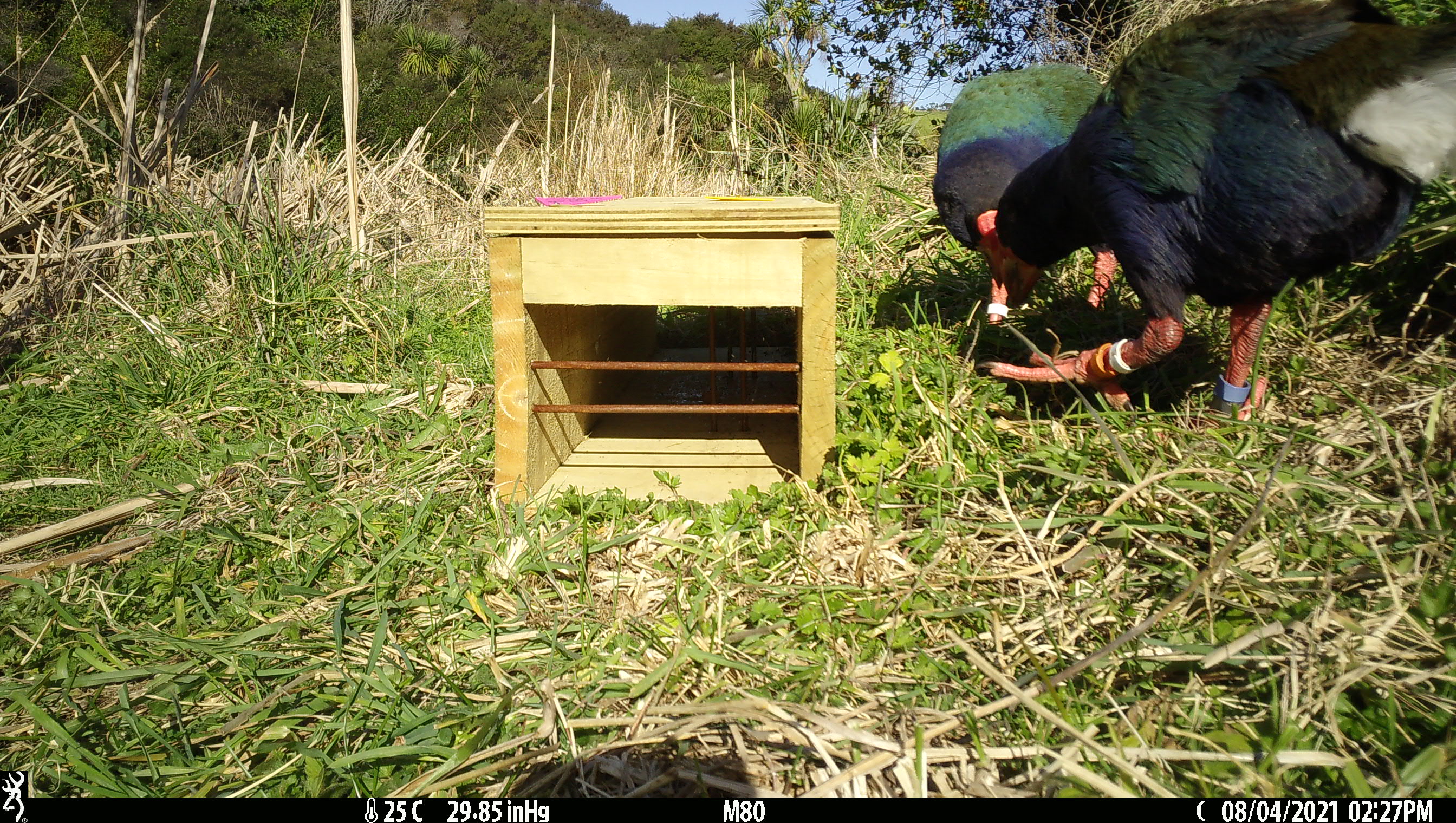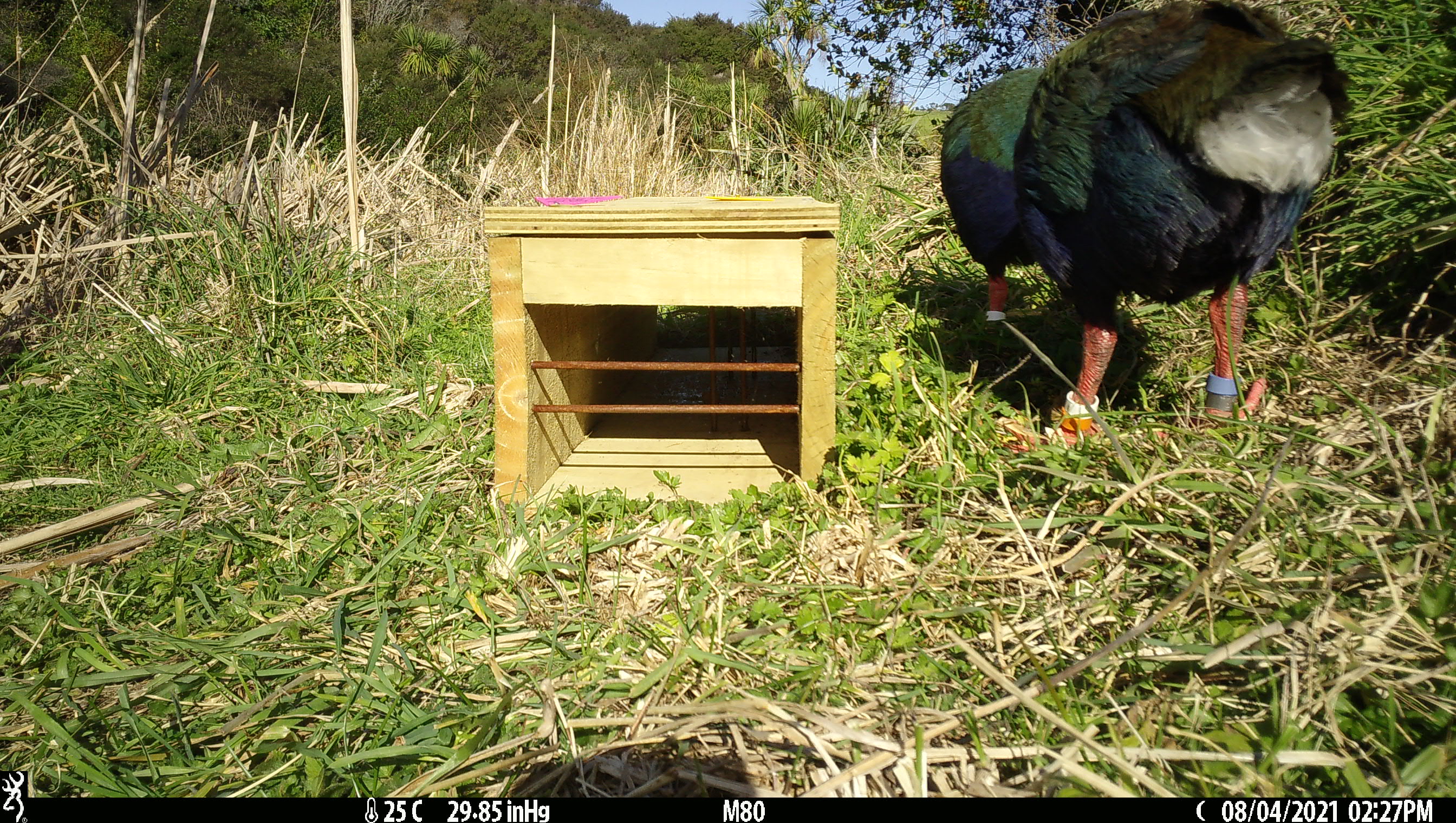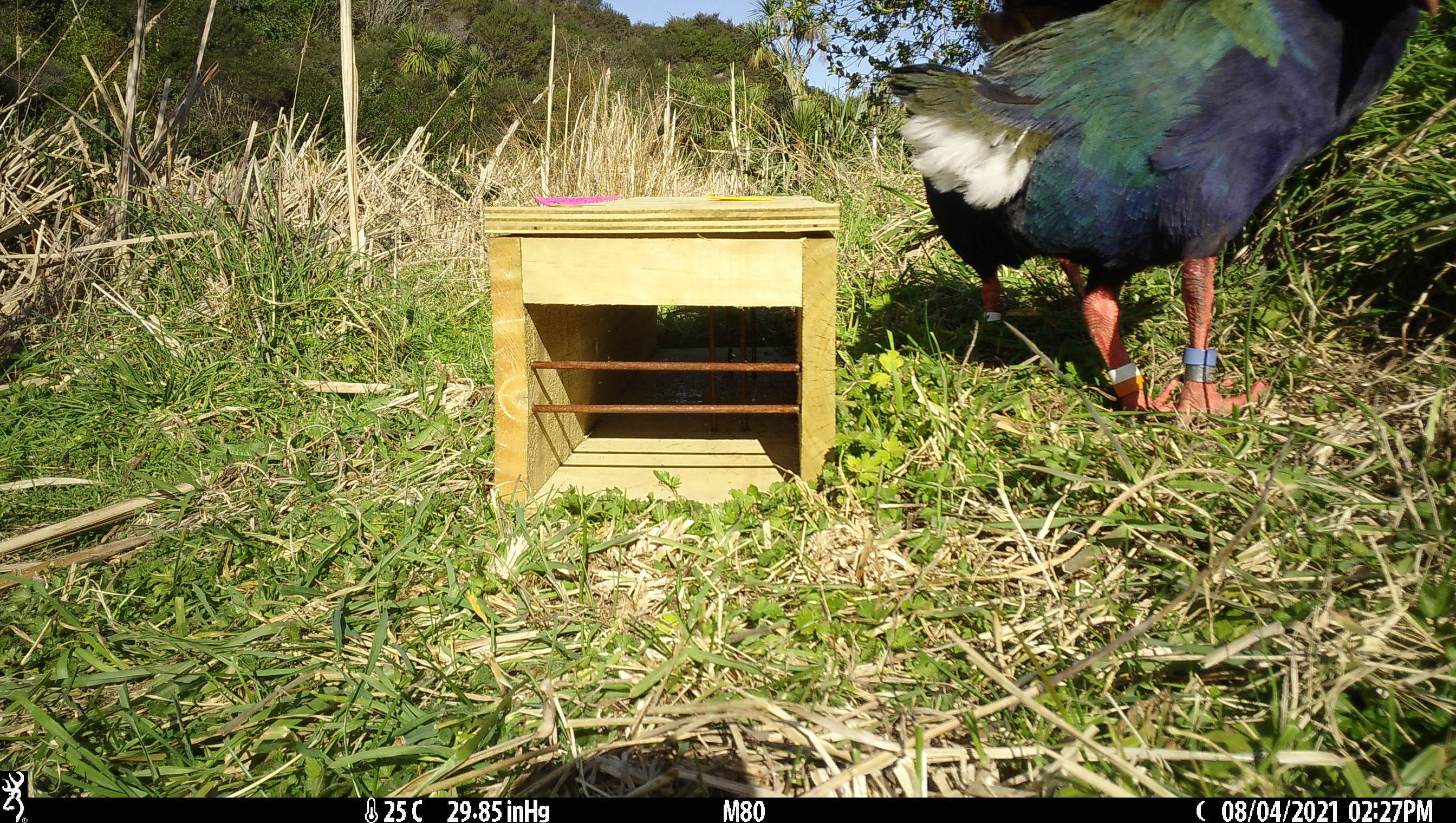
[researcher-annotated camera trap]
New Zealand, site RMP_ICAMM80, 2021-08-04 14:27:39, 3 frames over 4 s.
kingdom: Animalia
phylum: Chordata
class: Aves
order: Gruiformes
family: Rallidae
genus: Porphyrio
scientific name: Porphyrio mantelli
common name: takahe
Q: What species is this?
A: Takahe (Porphyrio mantelli).